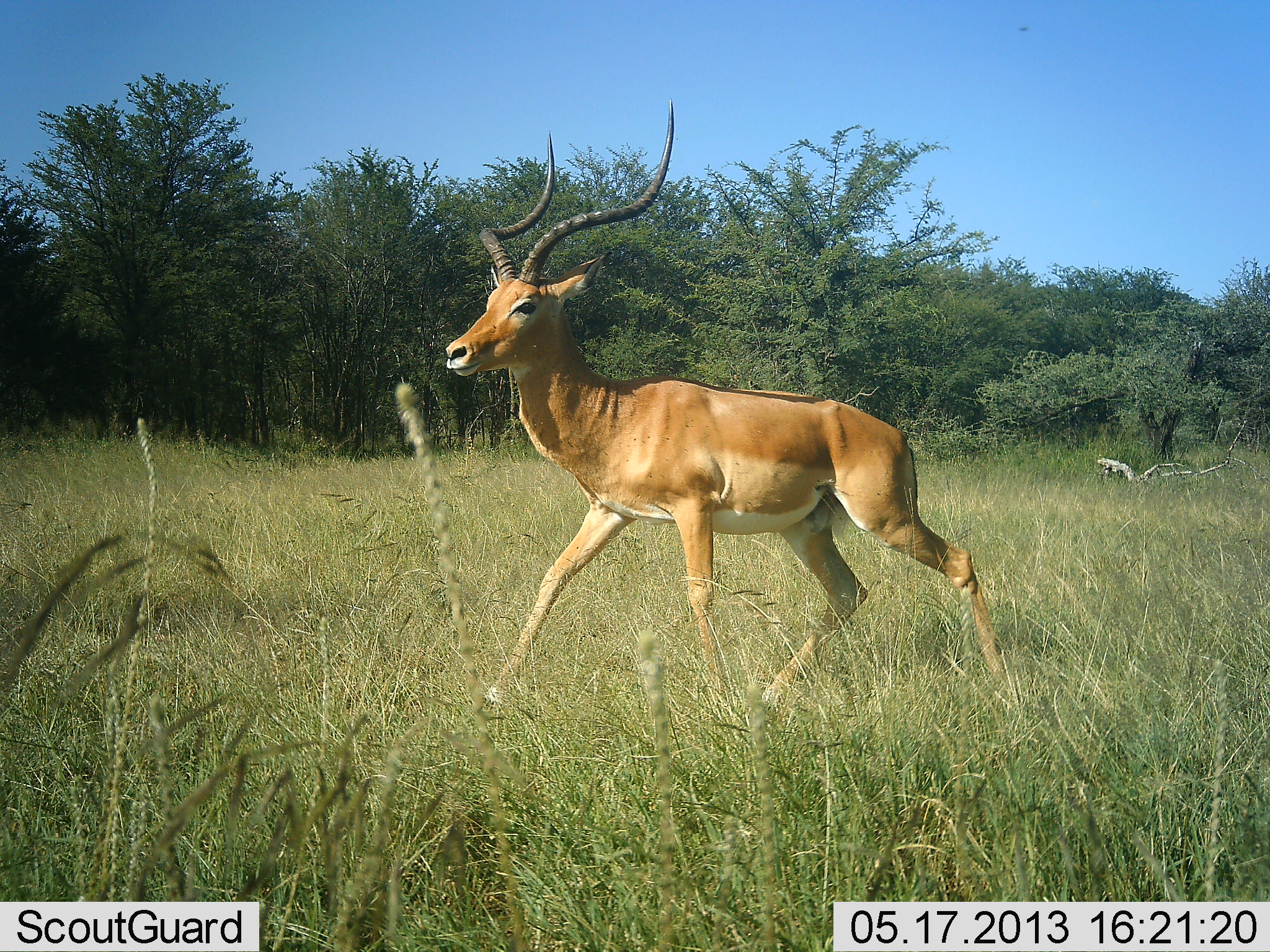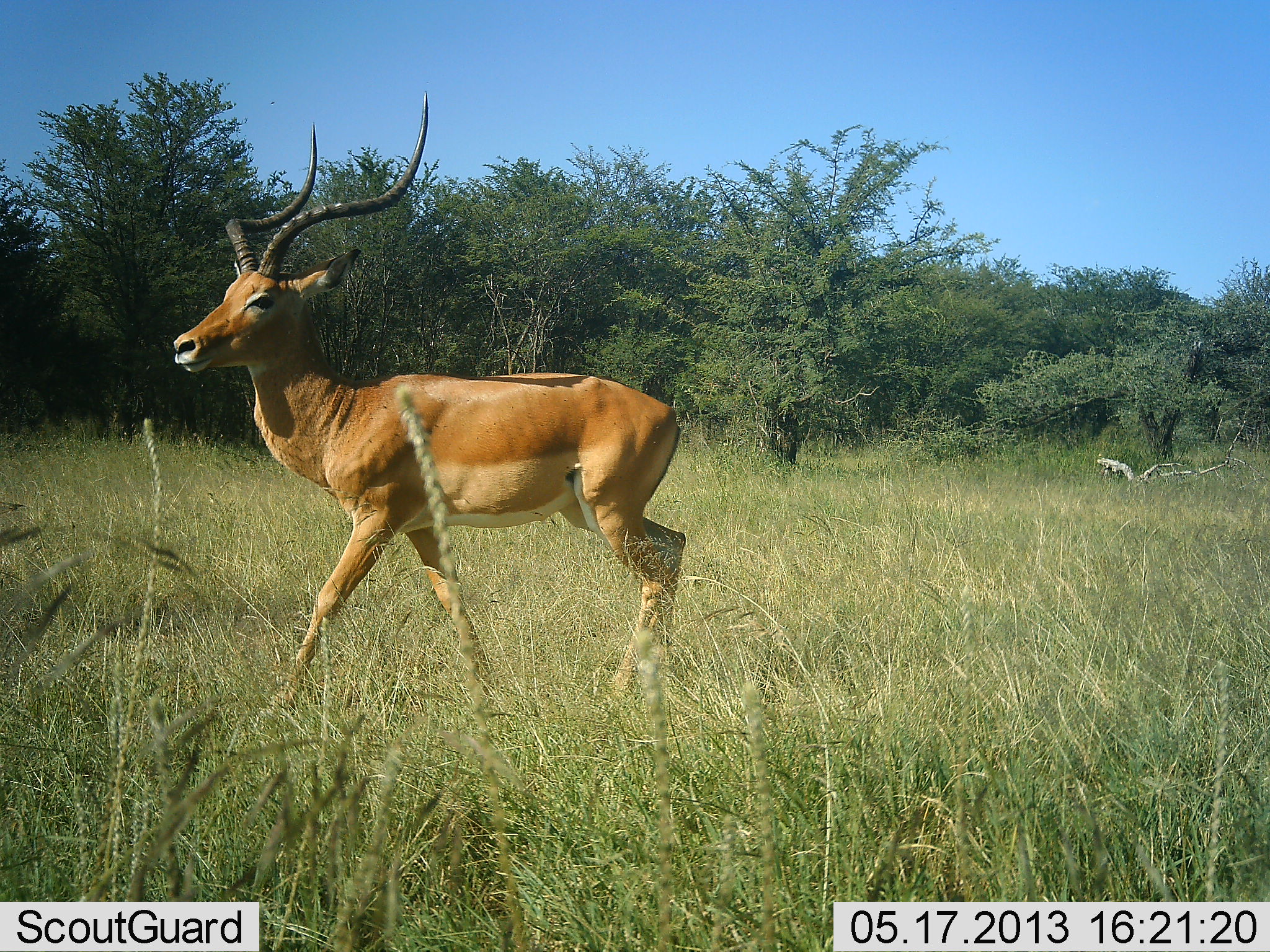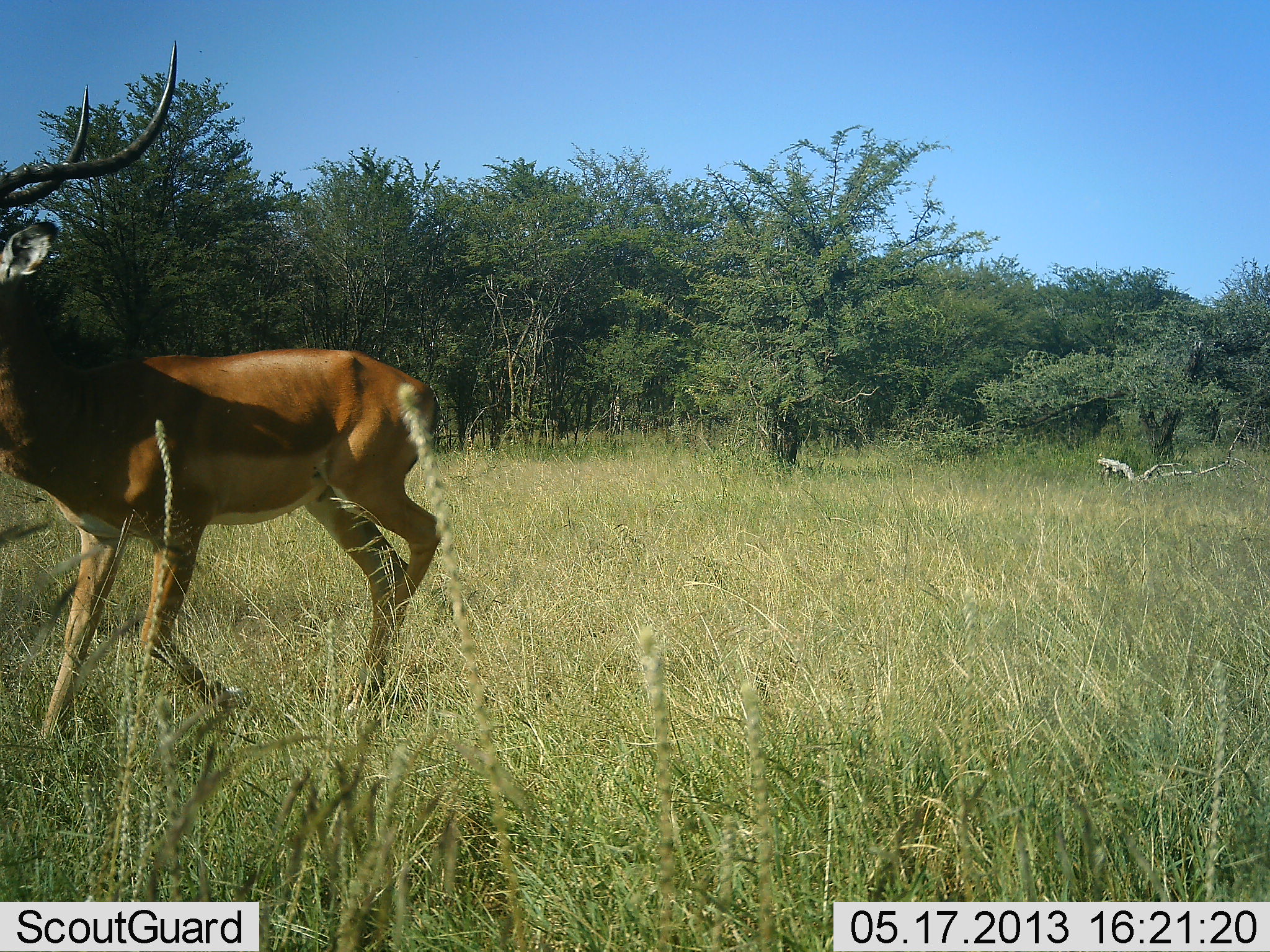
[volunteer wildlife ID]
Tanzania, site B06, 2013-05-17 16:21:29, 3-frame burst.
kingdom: Animalia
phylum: Chordata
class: Mammalia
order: Artiodactyla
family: Bovidae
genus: Aepyceros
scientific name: Aepyceros melampus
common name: impala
Impala (Aepyceros melampus), count 1. Behavior (volunteer vote fractions): standing 8%, resting 0%, moving 92%, interacting 0%. Young present (vote fraction): 0%. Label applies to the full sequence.